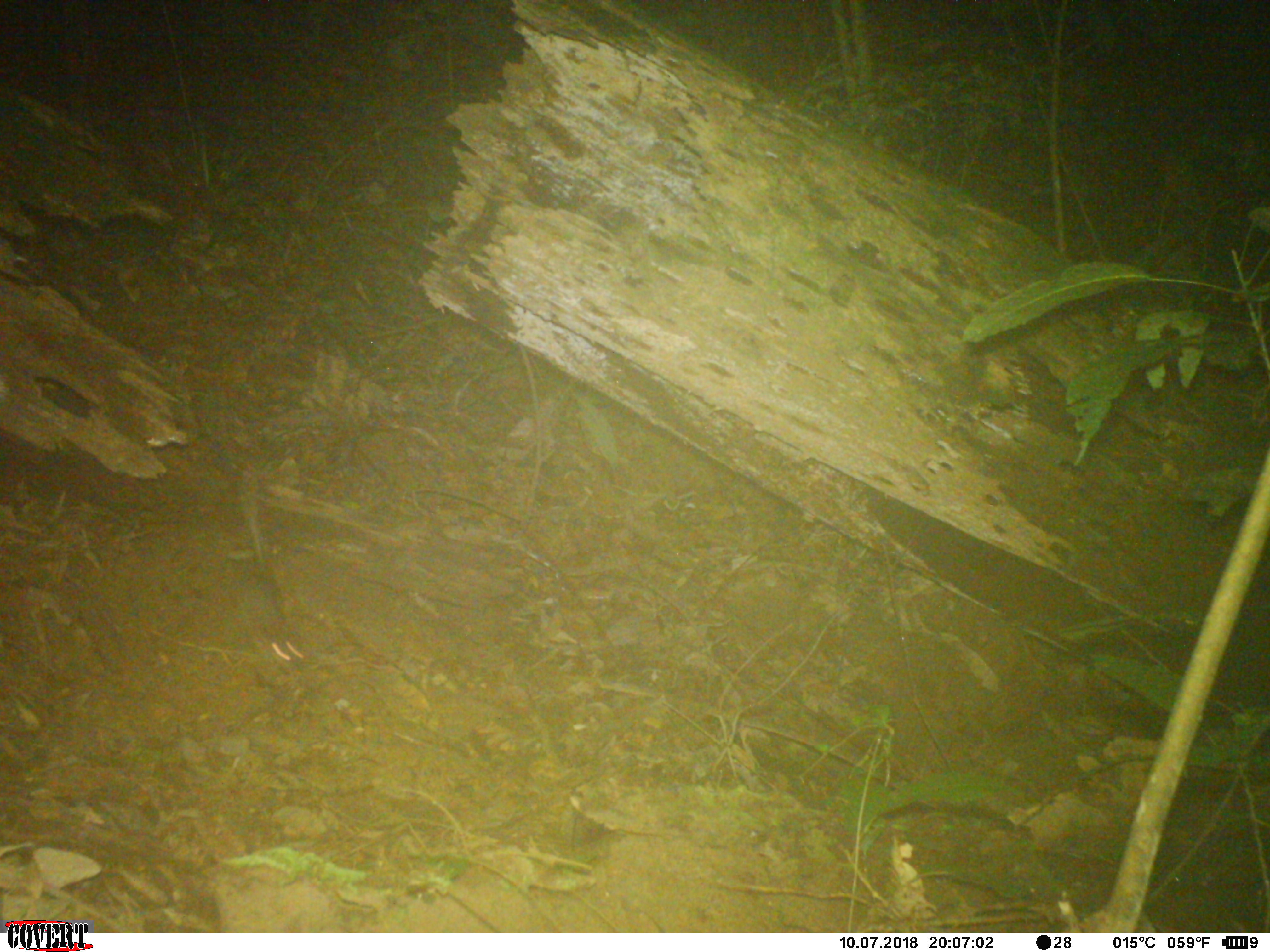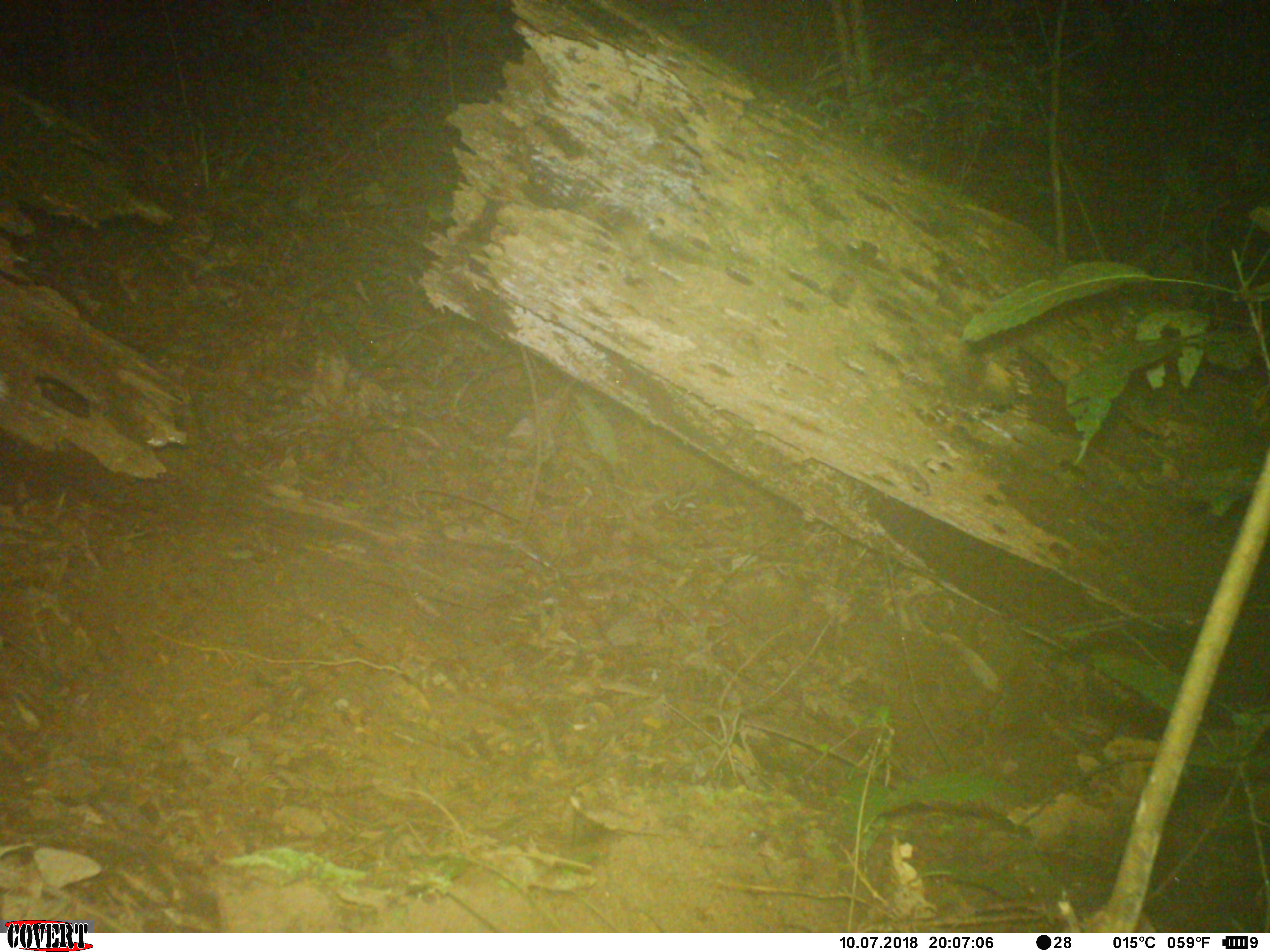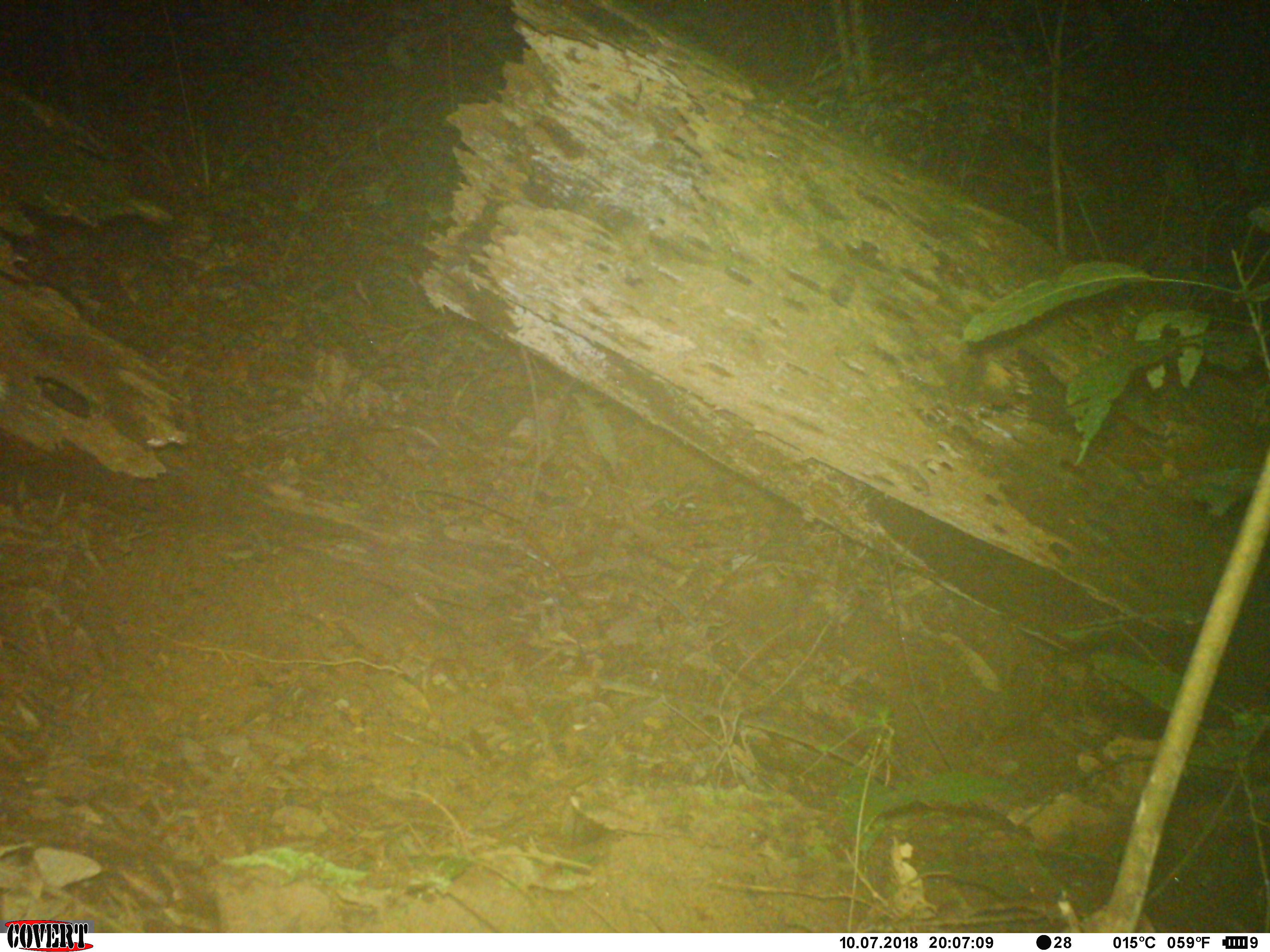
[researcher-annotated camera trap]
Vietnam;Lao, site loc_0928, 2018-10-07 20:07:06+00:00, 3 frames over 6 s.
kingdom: Animalia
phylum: Chordata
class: Mammalia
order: Rodentia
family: Muridae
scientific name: Muridae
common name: old-world mice and rats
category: unidentified murid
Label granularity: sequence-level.